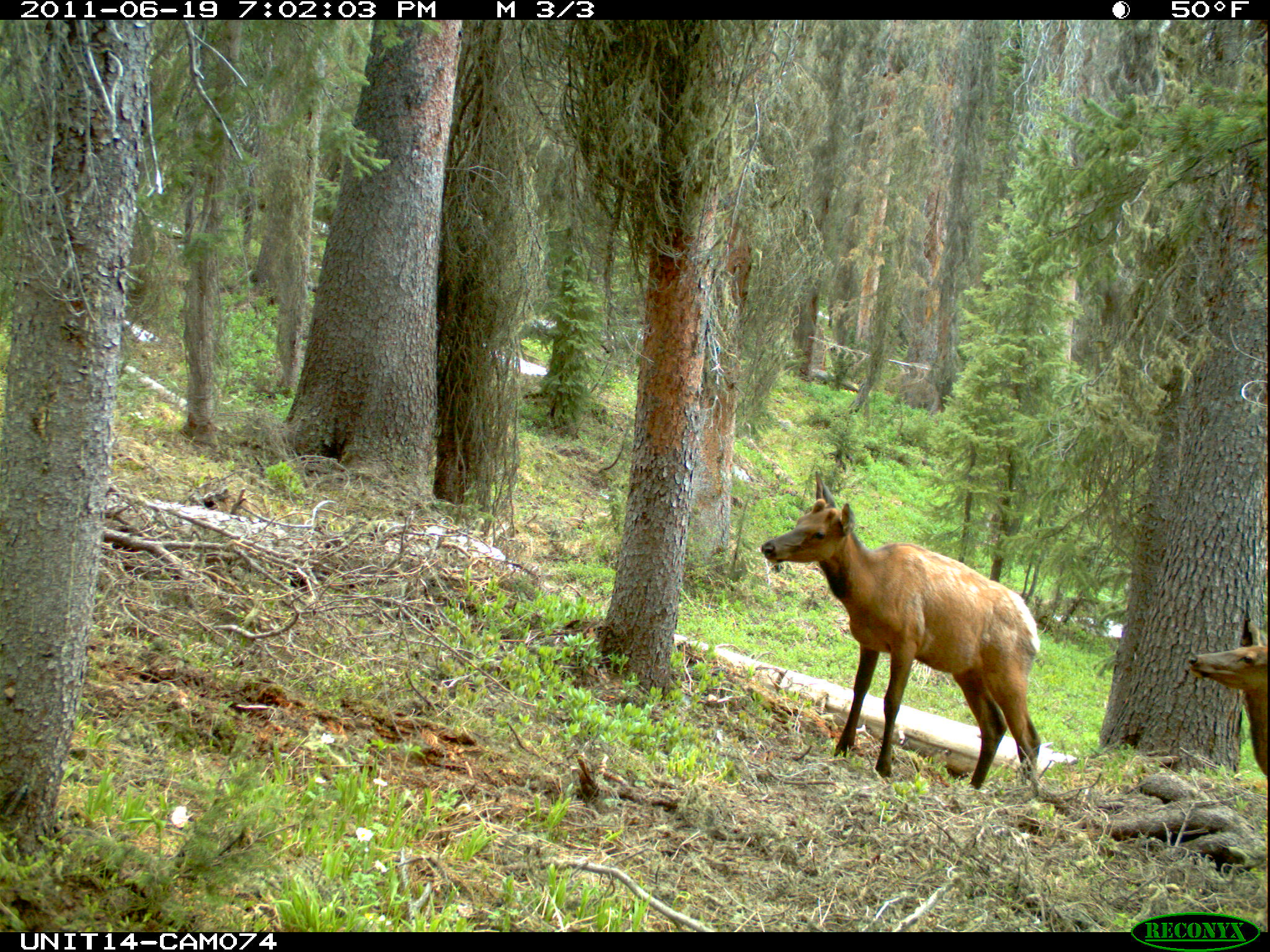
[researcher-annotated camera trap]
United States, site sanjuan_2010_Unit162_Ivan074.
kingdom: Animalia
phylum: Chordata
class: Mammalia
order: Artiodactyla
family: Cervidae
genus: Cervus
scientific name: Cervus elaphus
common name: red deer